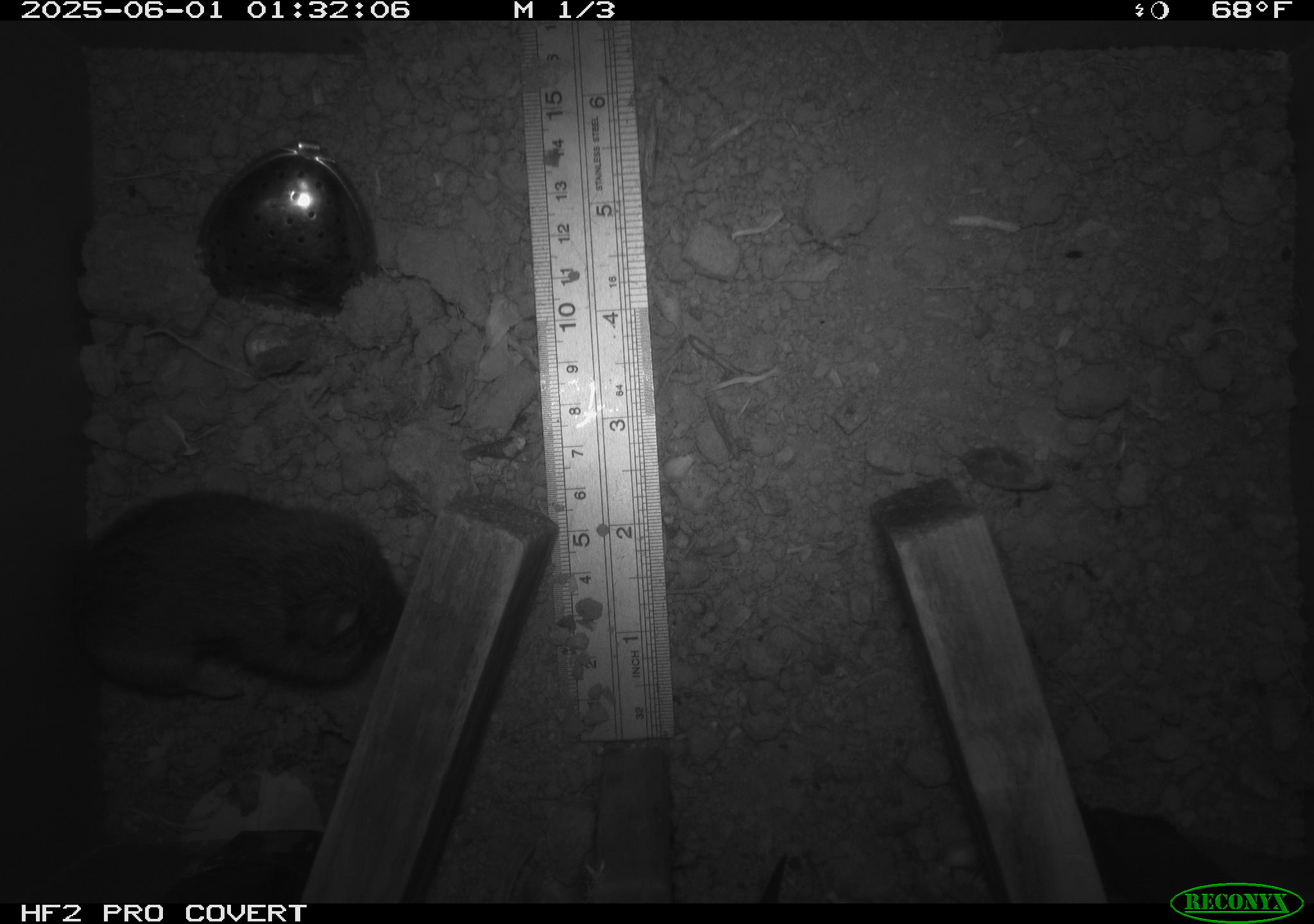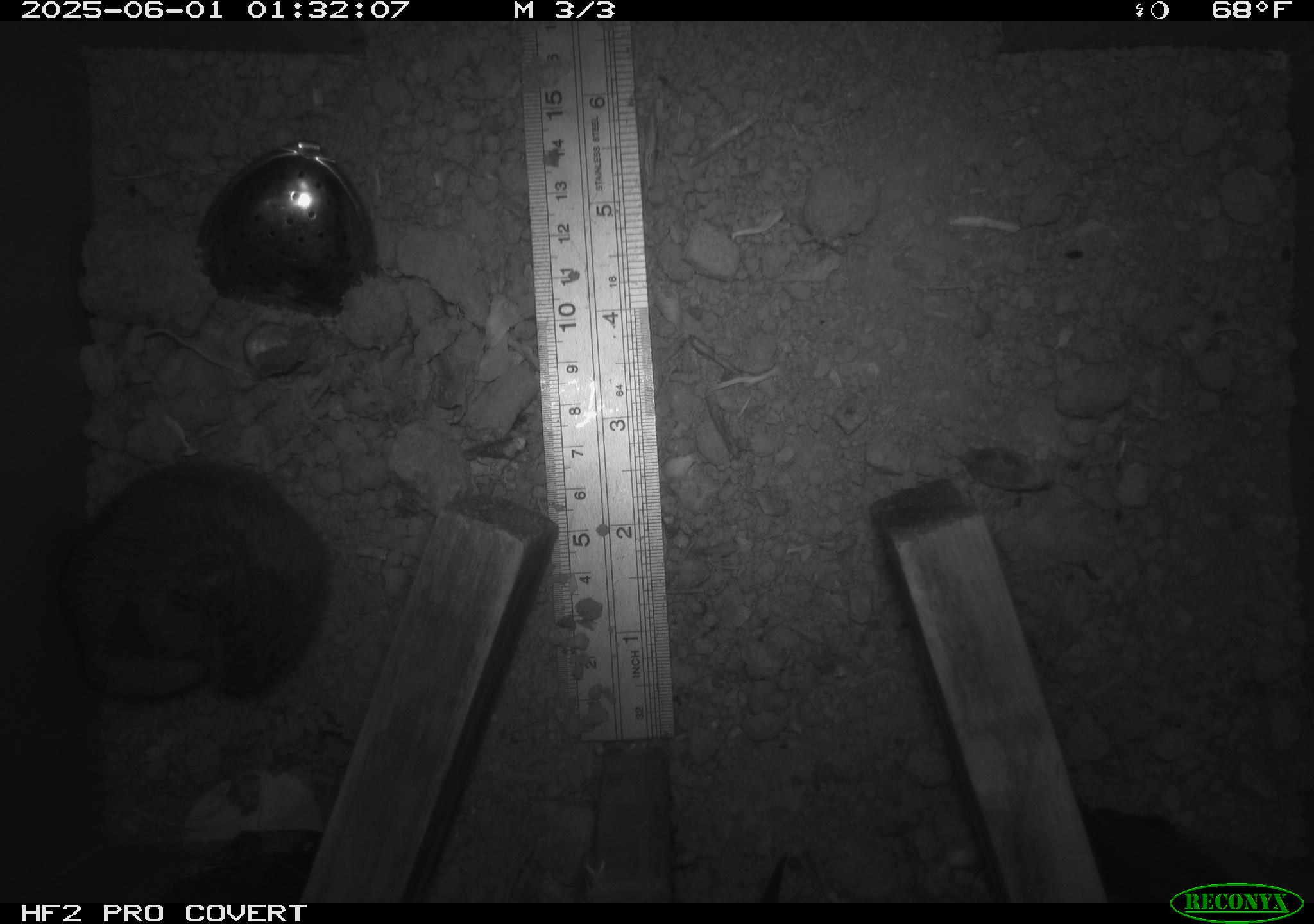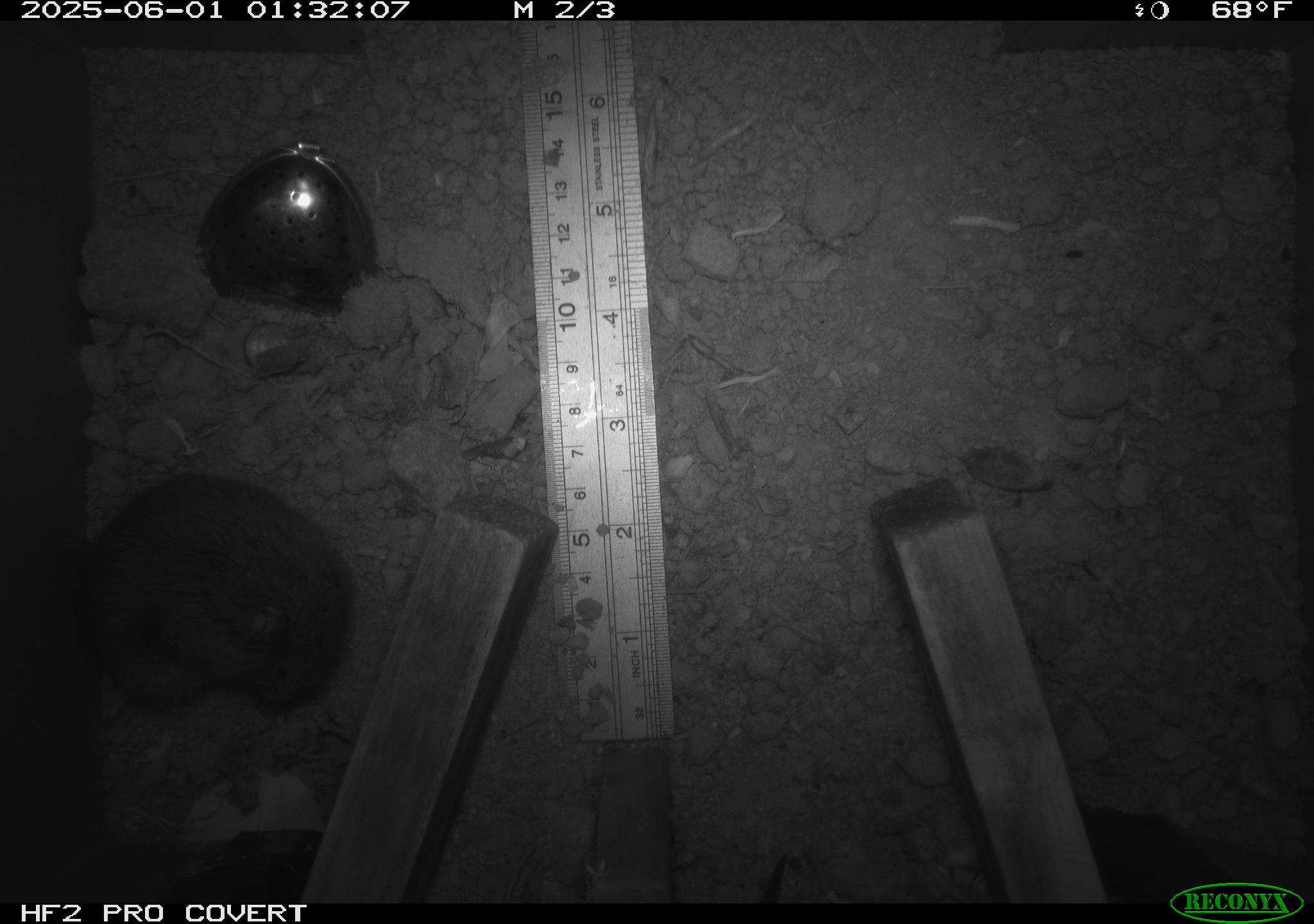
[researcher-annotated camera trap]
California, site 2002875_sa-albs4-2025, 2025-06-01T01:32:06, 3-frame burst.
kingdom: Animalia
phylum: Chordata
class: Mammalia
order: Rodentia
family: Cricetidae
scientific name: Arvicolinae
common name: voles, lemmings, and muskrats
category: arvicolinae subfamily